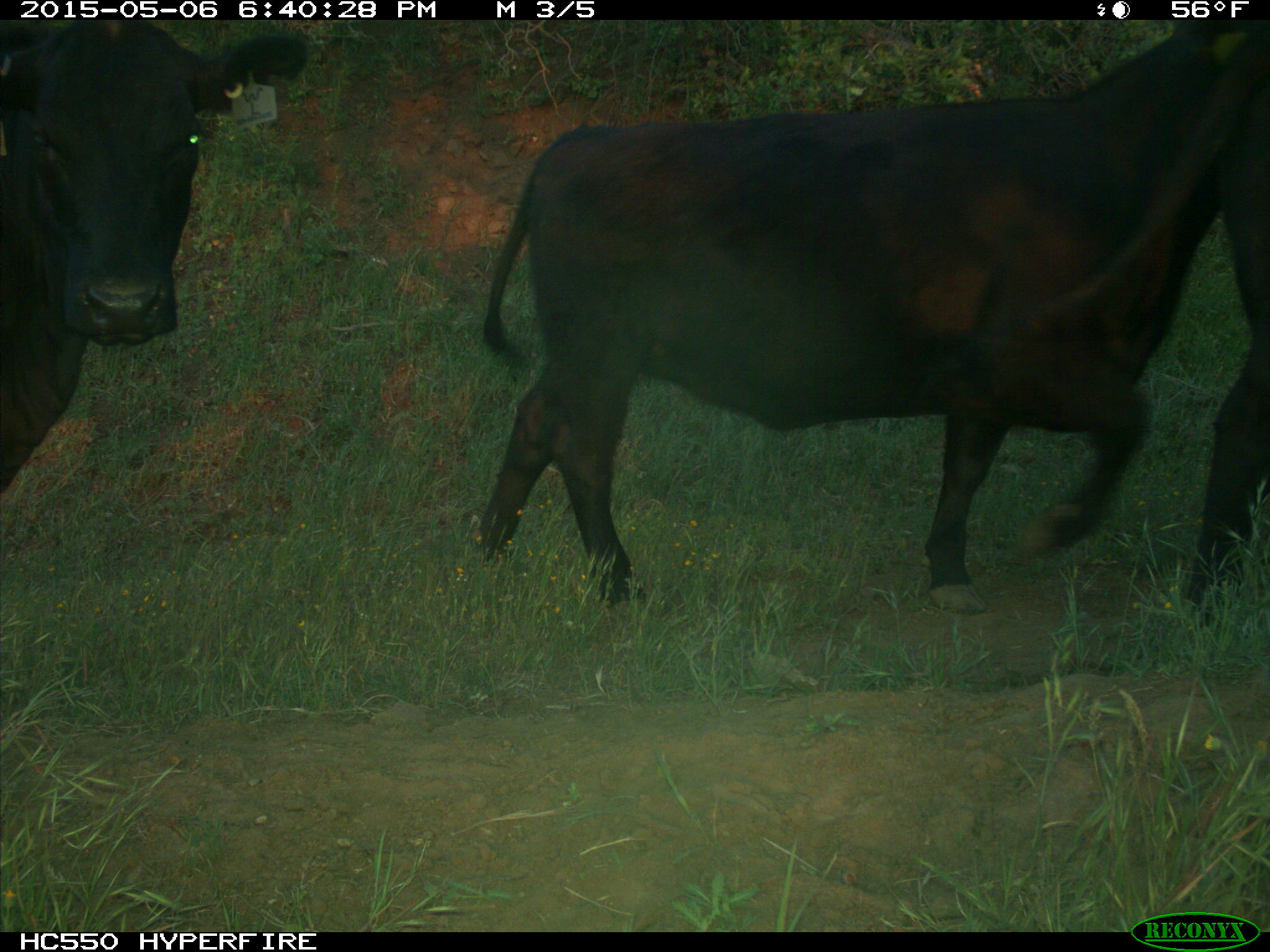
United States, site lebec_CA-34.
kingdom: Animalia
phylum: Chordata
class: Mammalia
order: Artiodactyla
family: Bovidae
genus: Bos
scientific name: Bos taurus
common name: domestic cow